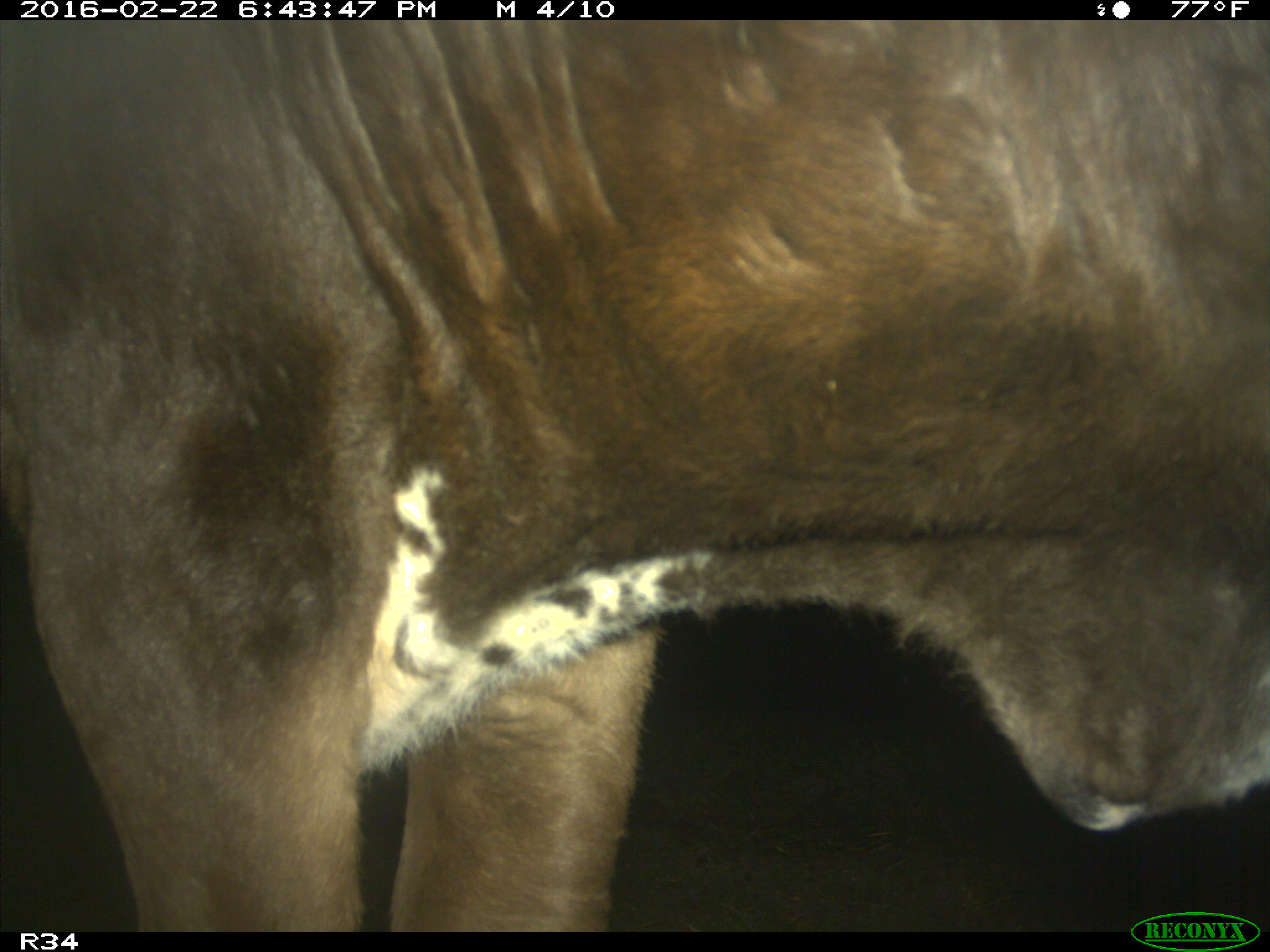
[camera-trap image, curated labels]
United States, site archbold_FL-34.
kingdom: Animalia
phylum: Chordata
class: Mammalia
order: Artiodactyla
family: Bovidae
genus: Bos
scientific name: Bos taurus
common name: domestic cow